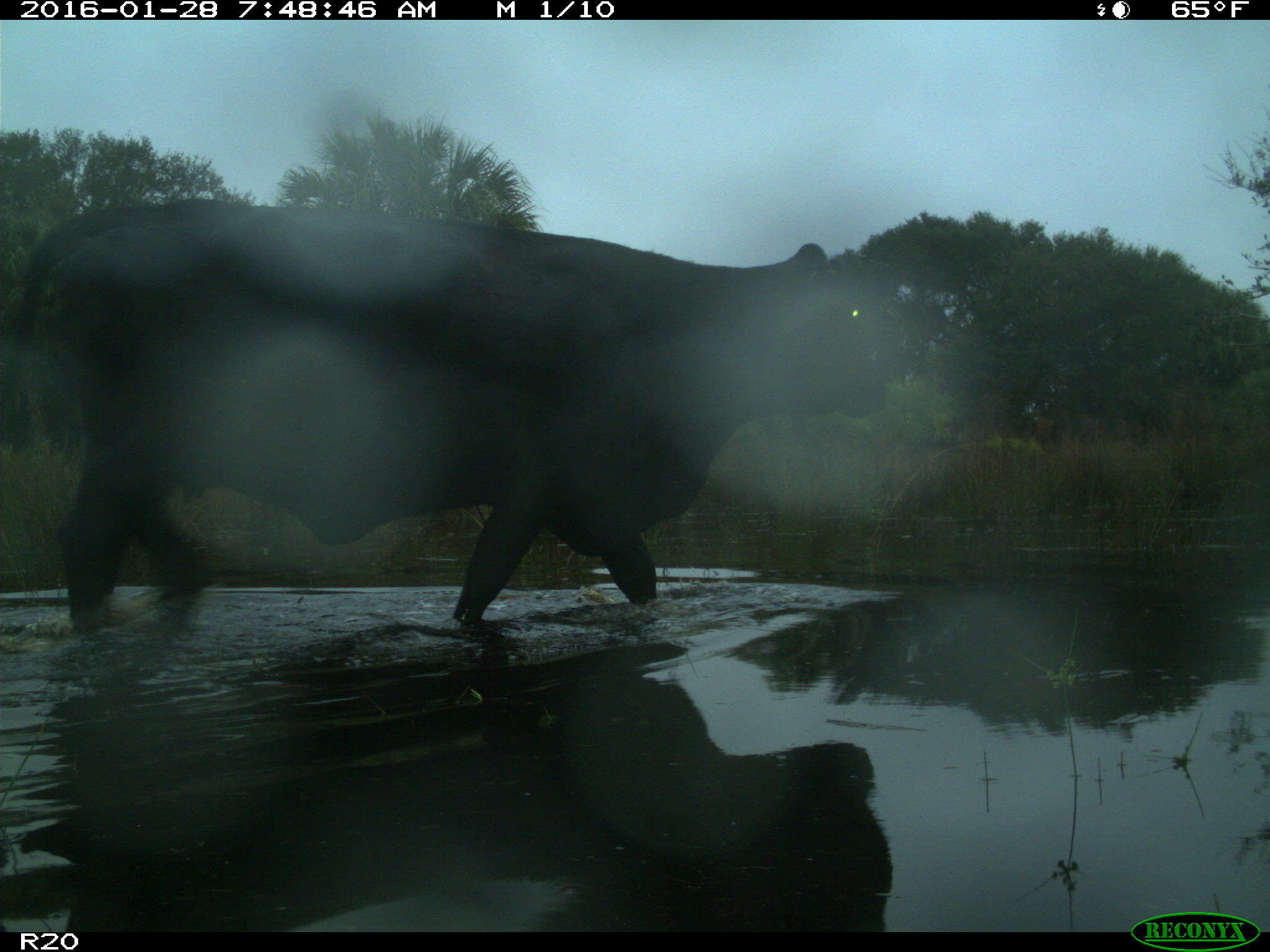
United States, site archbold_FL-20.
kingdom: Animalia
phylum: Chordata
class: Mammalia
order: Artiodactyla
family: Bovidae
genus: Bos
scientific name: Bos taurus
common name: domestic cow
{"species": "Bos taurus (domestic cow)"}